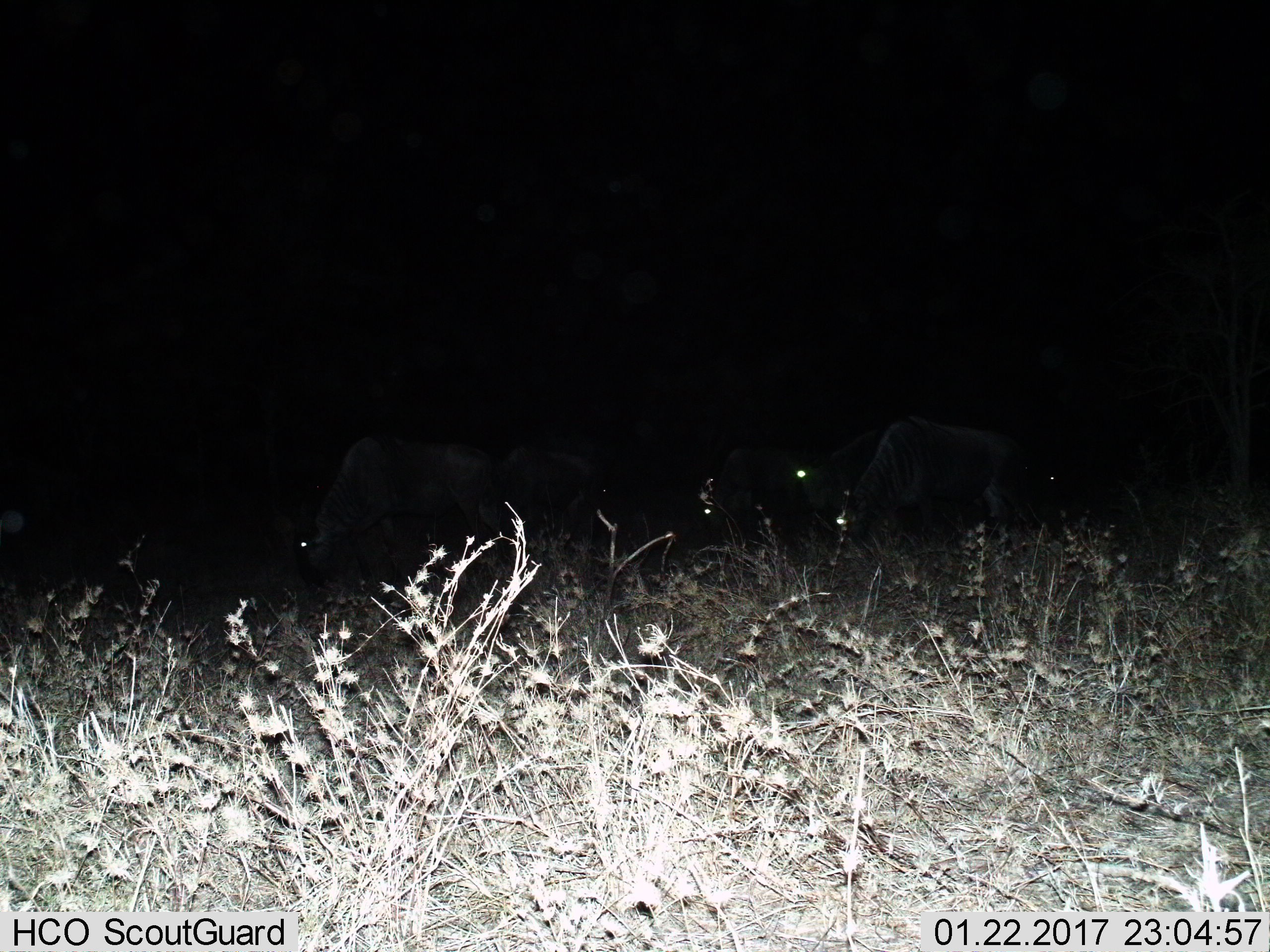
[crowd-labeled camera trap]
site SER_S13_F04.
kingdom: Animalia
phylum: Chordata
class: Mammalia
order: Artiodactyla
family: Bovidae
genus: Connochaetes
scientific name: Connochaetes taurinus taurinus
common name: blue wildebeest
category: wildebeestblue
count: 5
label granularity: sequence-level